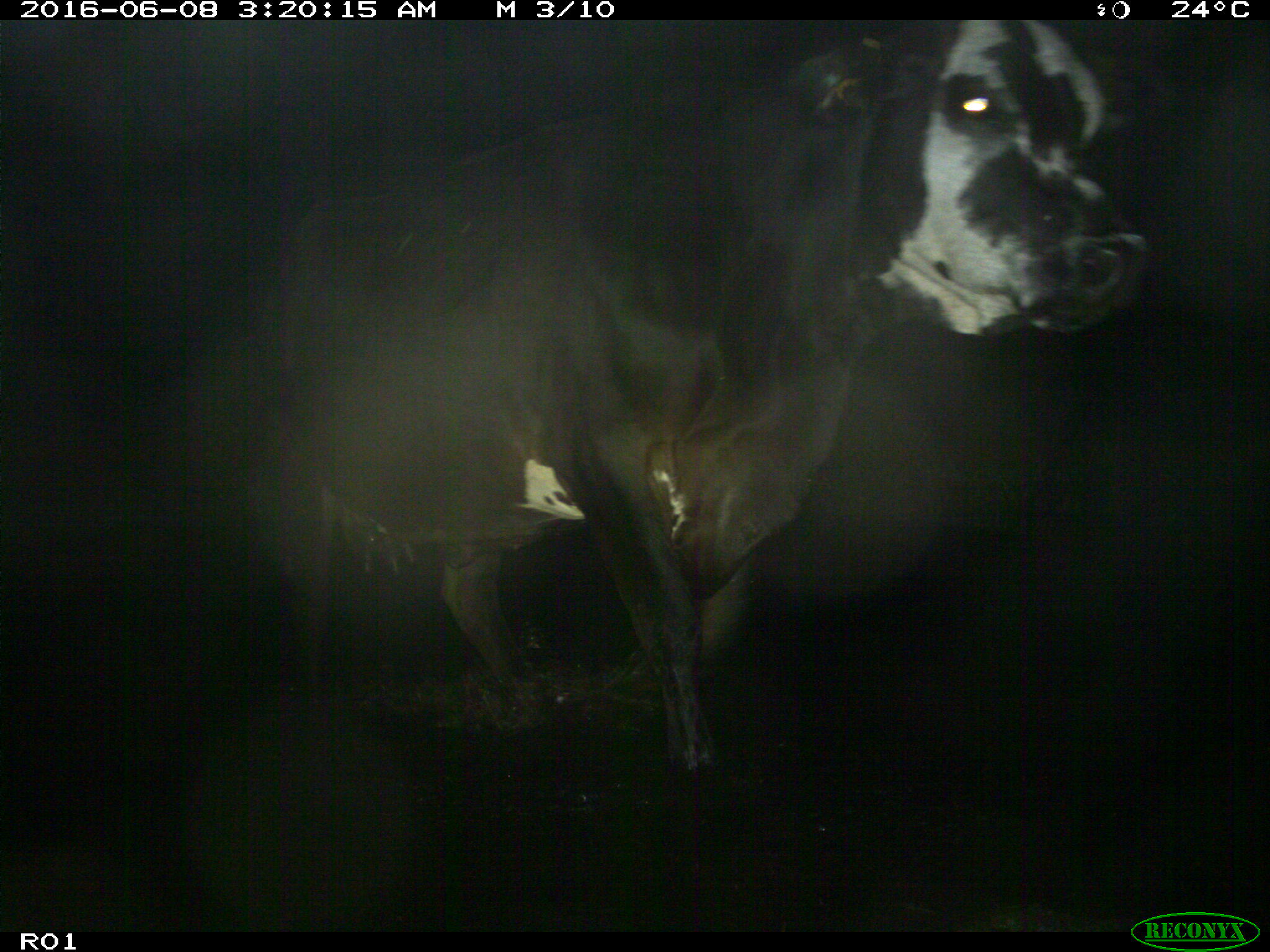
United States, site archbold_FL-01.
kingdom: Animalia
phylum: Chordata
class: Mammalia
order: Artiodactyla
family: Bovidae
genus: Bos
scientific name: Bos taurus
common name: domestic cow